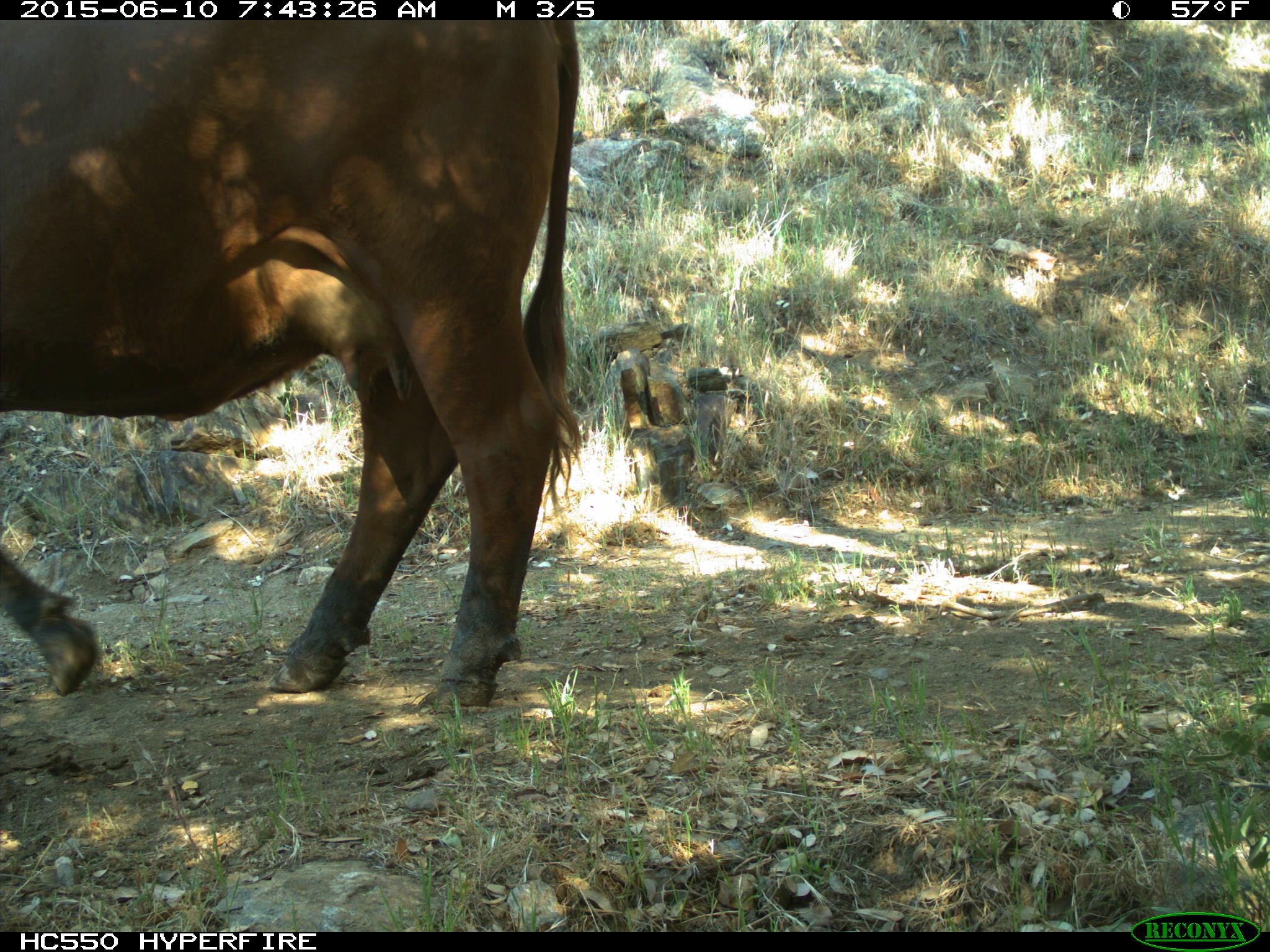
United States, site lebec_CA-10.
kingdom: Animalia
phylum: Chordata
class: Mammalia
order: Artiodactyla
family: Bovidae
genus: Bos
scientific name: Bos taurus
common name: domestic cow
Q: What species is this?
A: Bos taurus (domestic cow).